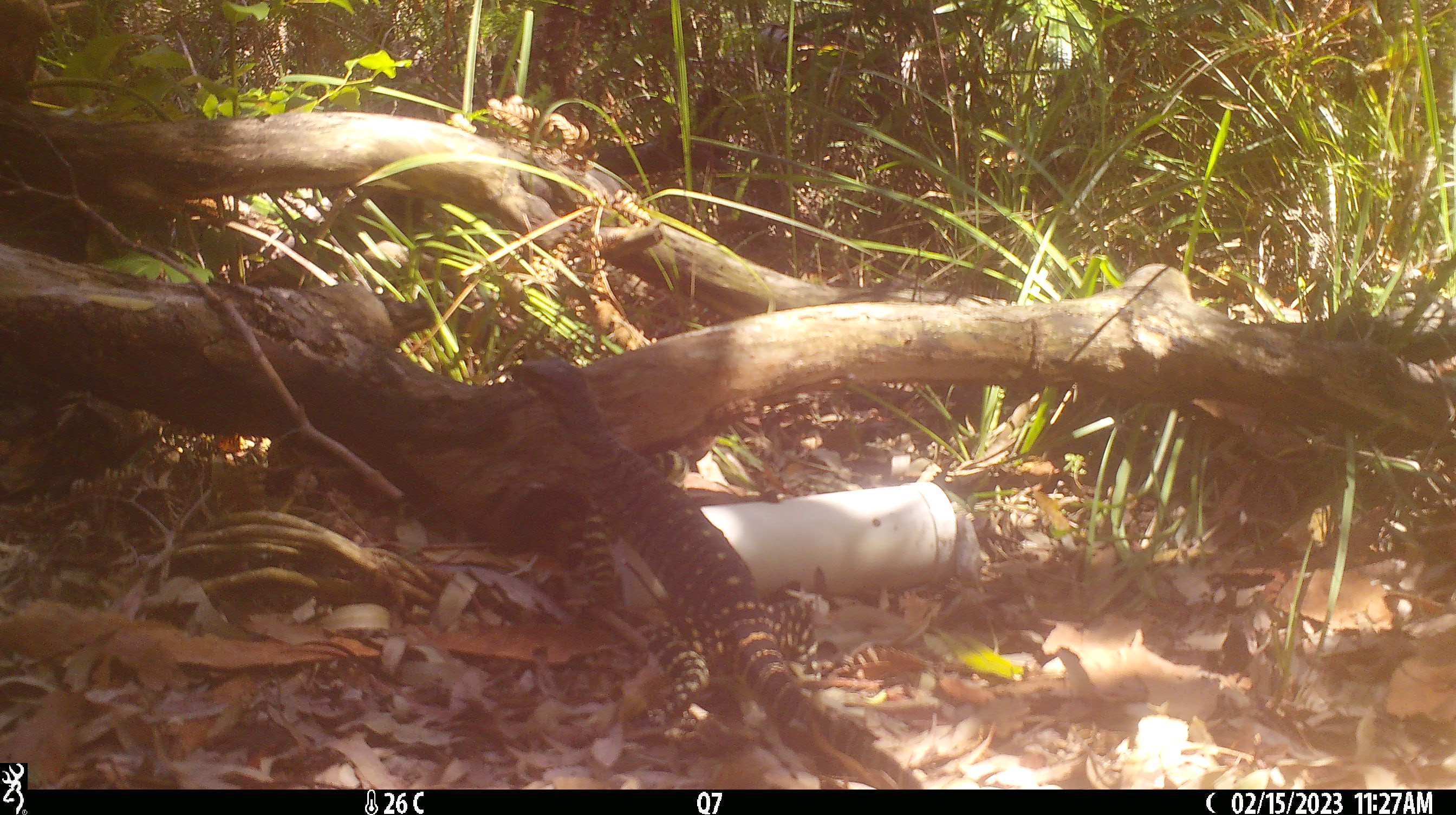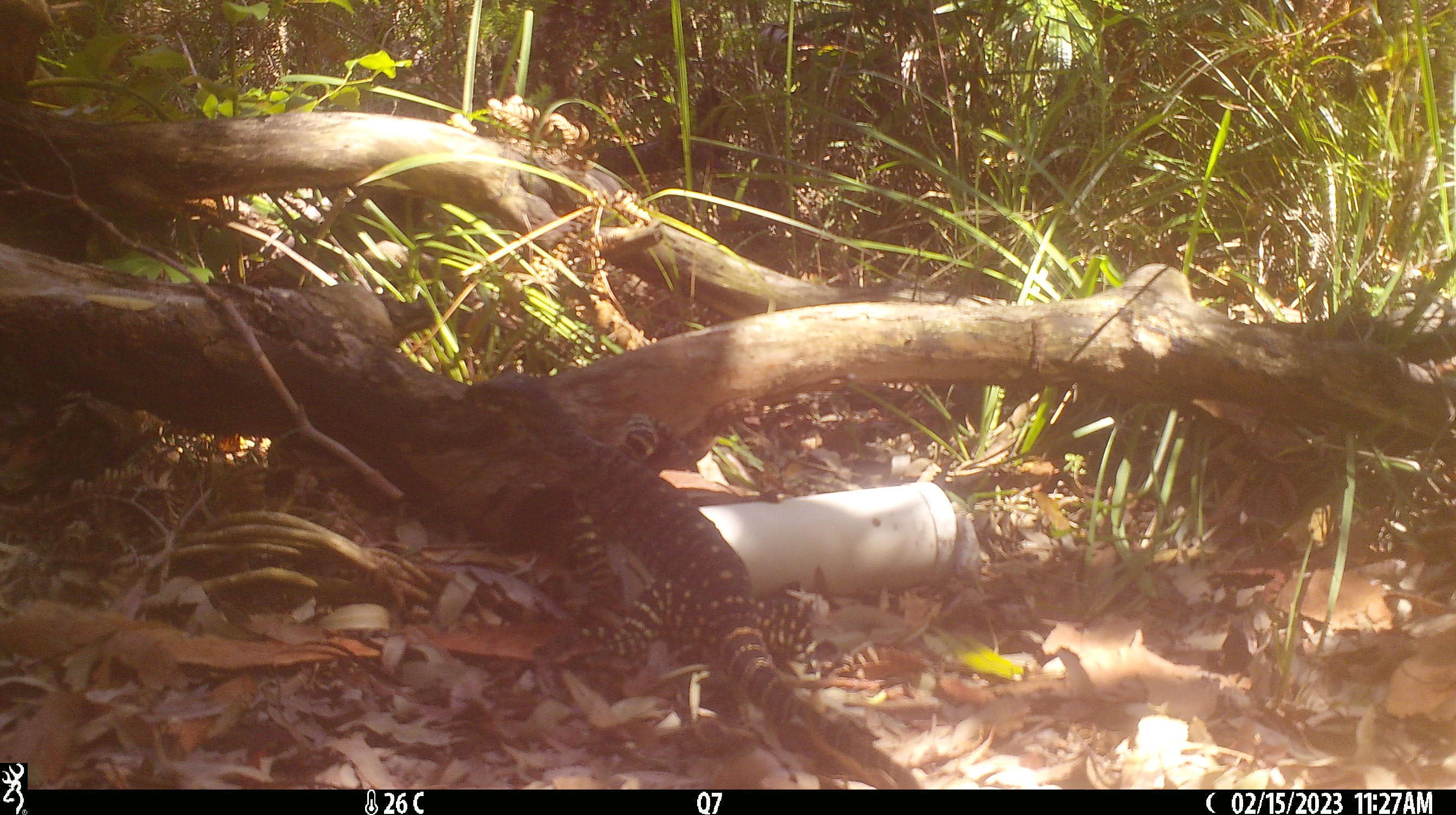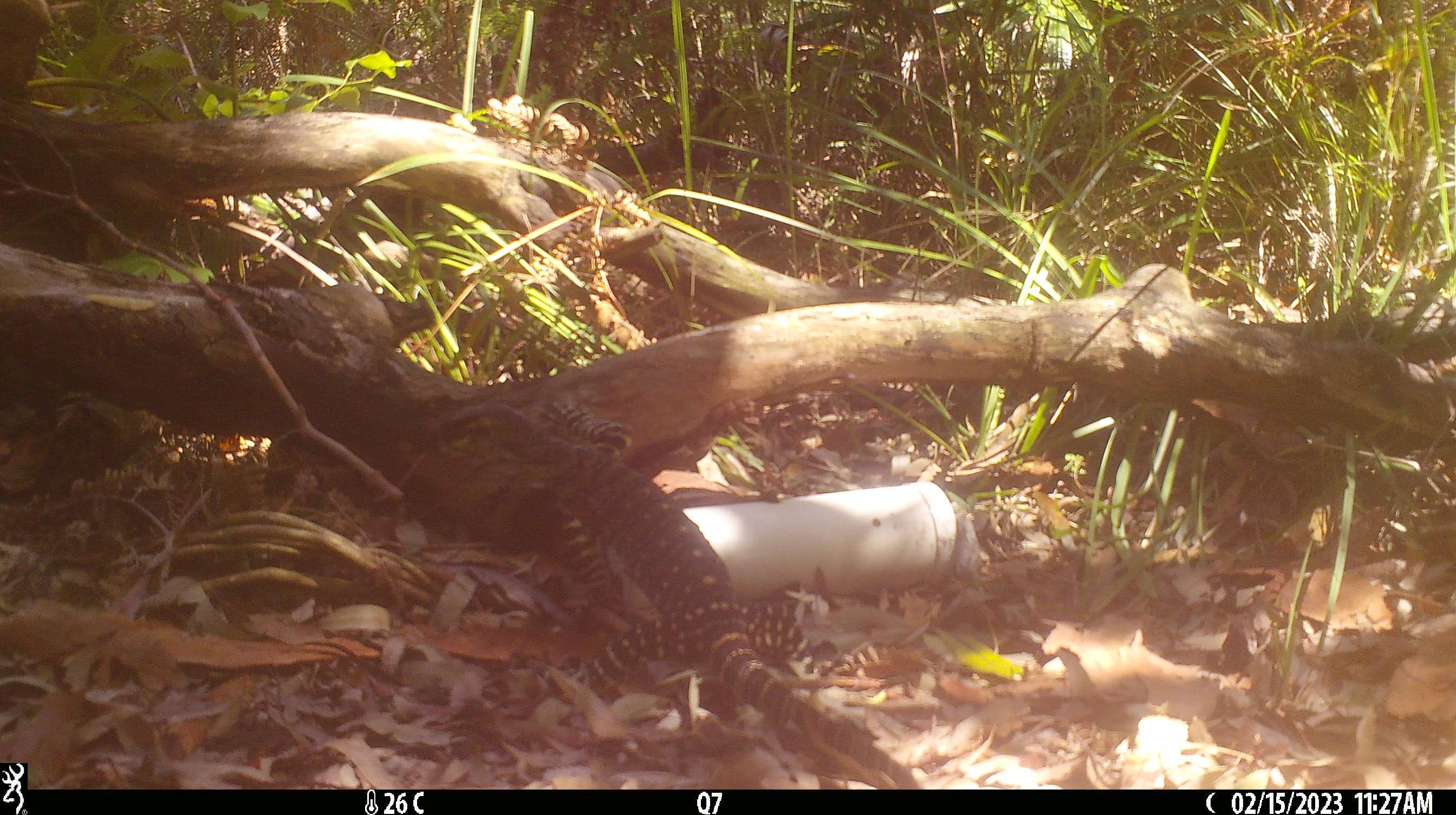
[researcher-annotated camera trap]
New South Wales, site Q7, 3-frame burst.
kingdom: Animalia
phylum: Chordata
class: Reptilia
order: Squamata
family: Varanidae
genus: Varanus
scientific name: Varanus varius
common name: lace monitor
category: goanna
Goanna (lace monitor) (Varanus varius).